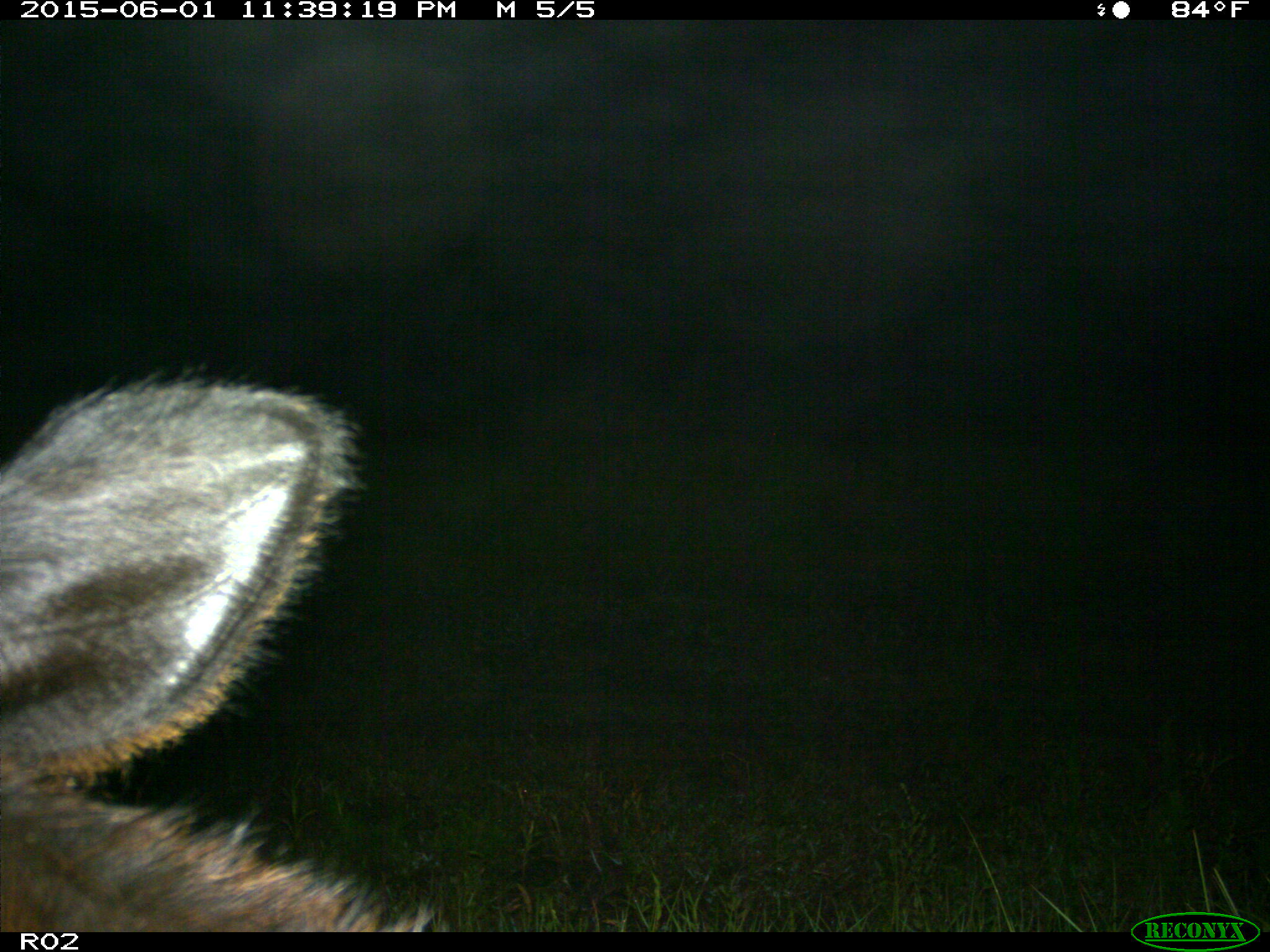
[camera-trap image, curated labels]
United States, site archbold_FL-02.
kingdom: Animalia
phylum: Chordata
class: Mammalia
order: Artiodactyla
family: Bovidae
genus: Bos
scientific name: Bos taurus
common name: domestic cow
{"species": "Bos taurus (domestic cow)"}